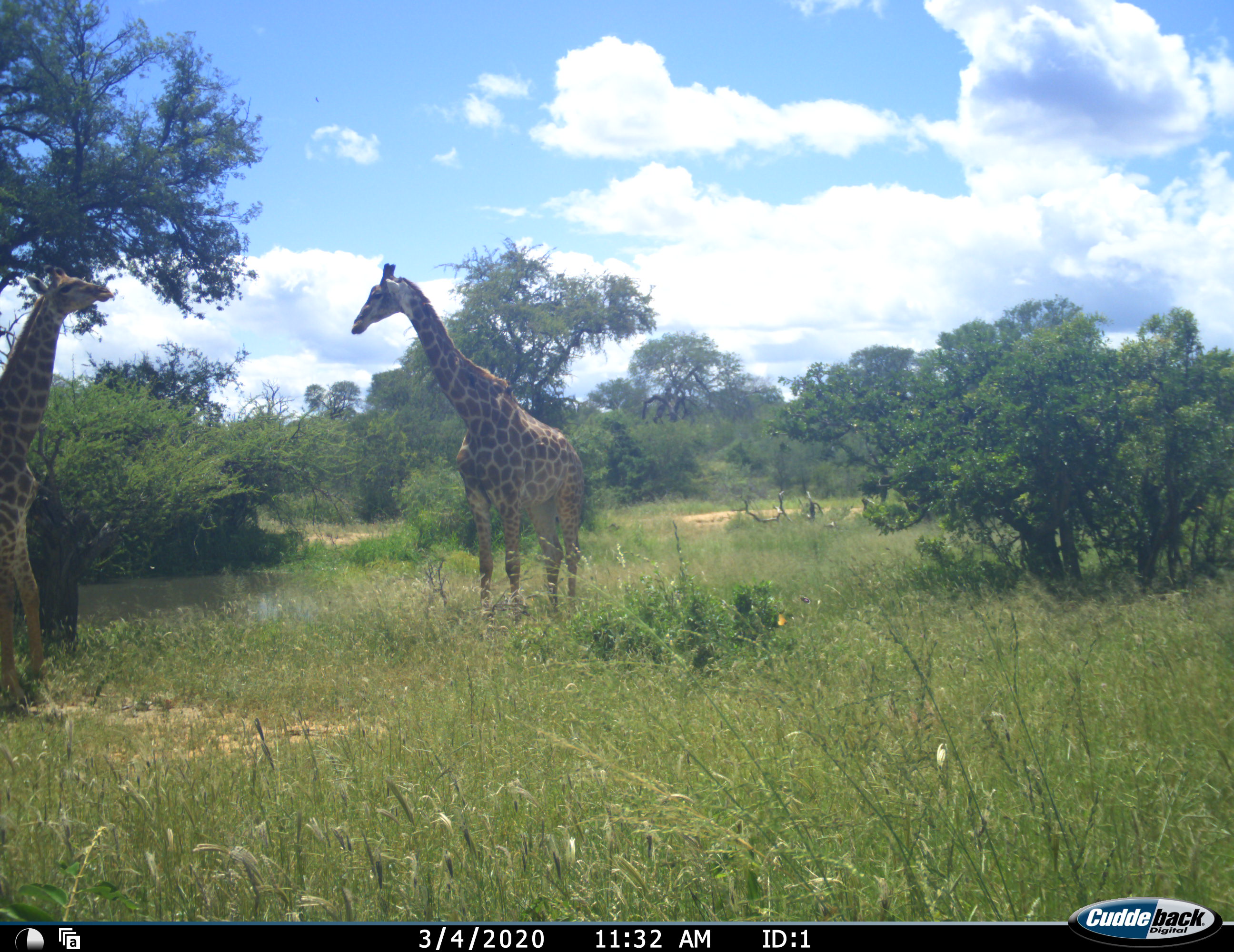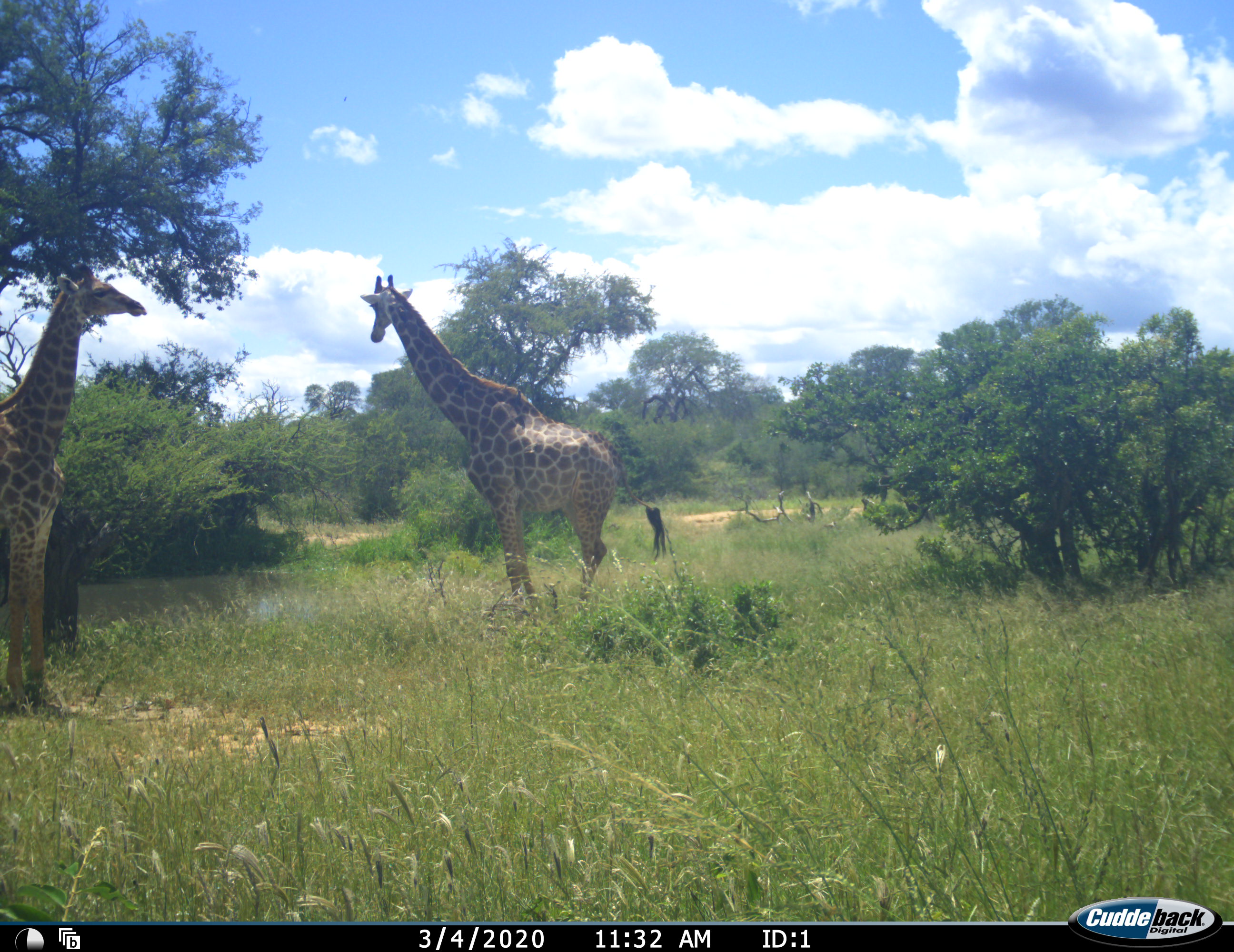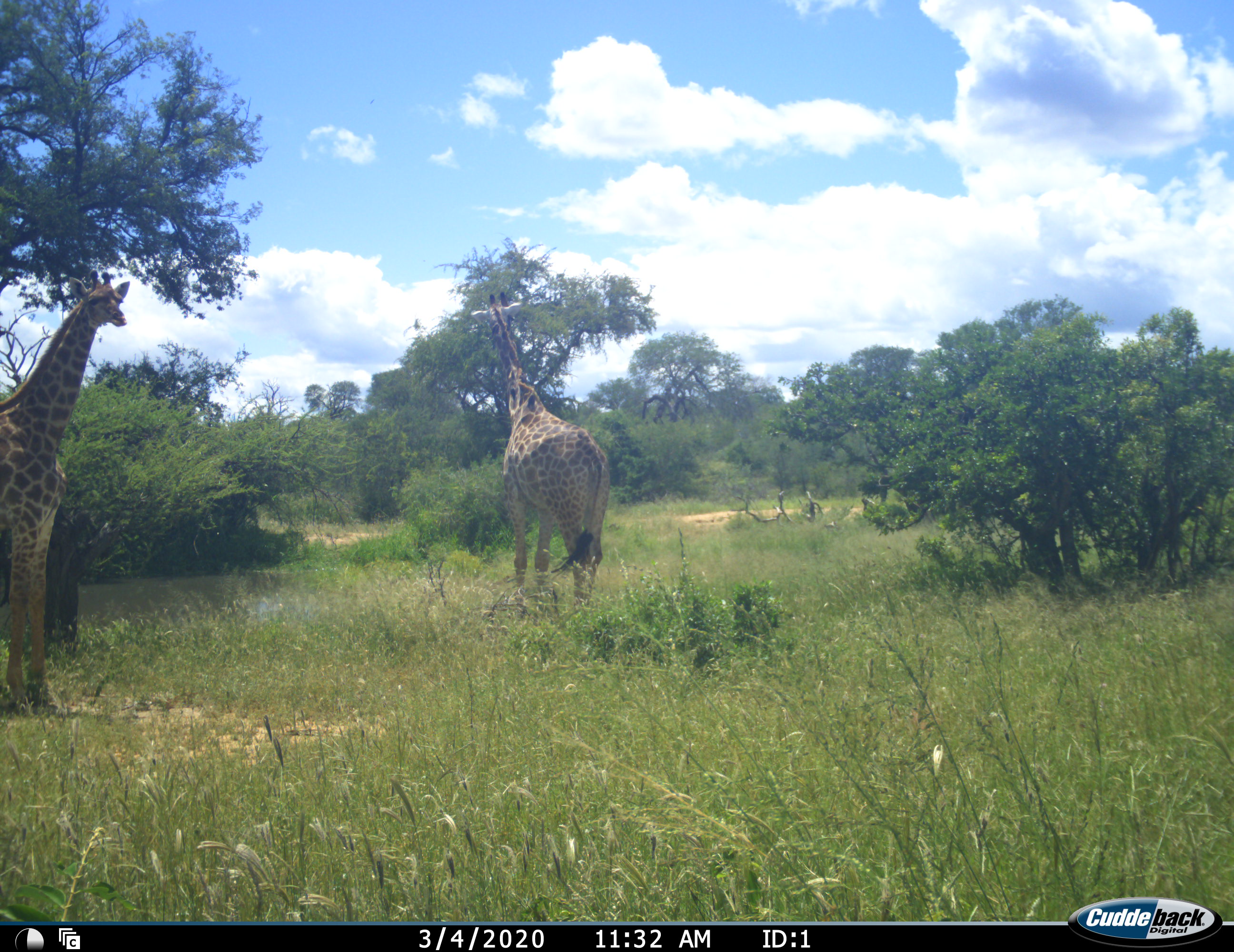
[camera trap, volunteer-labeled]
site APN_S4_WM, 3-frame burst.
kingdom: Animalia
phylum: Chordata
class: Mammalia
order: Artiodactyla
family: Giraffidae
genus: Giraffa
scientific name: Giraffa camelopardalis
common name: giraffe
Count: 2.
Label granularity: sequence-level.